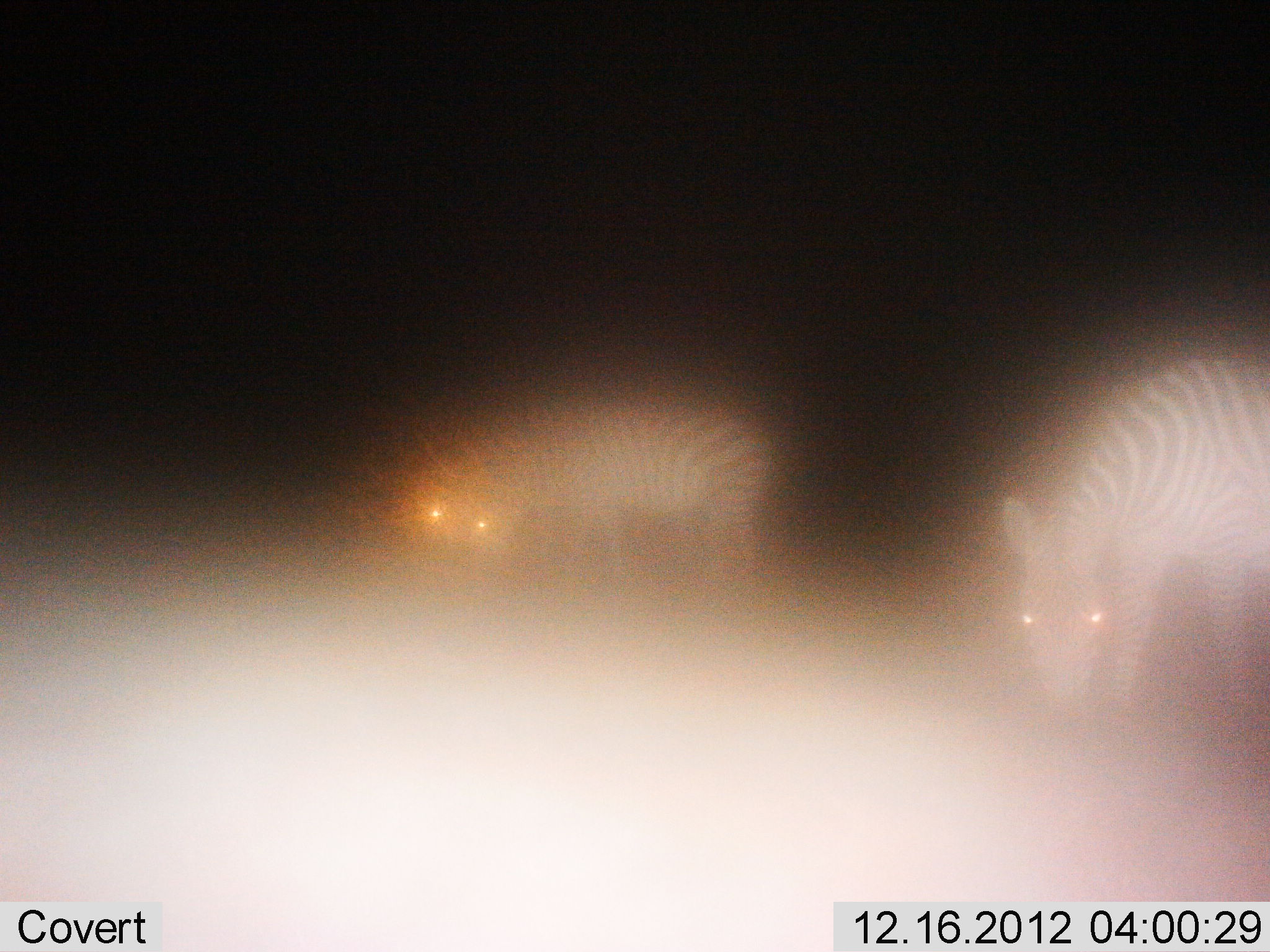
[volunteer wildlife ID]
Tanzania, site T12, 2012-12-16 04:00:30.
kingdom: Animalia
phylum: Chordata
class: Mammalia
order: Perissodactyla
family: Equidae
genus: Equus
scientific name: Equus quagga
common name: plains zebra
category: zebra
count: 2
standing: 70%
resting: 0%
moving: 0%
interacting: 0%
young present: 0%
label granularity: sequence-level